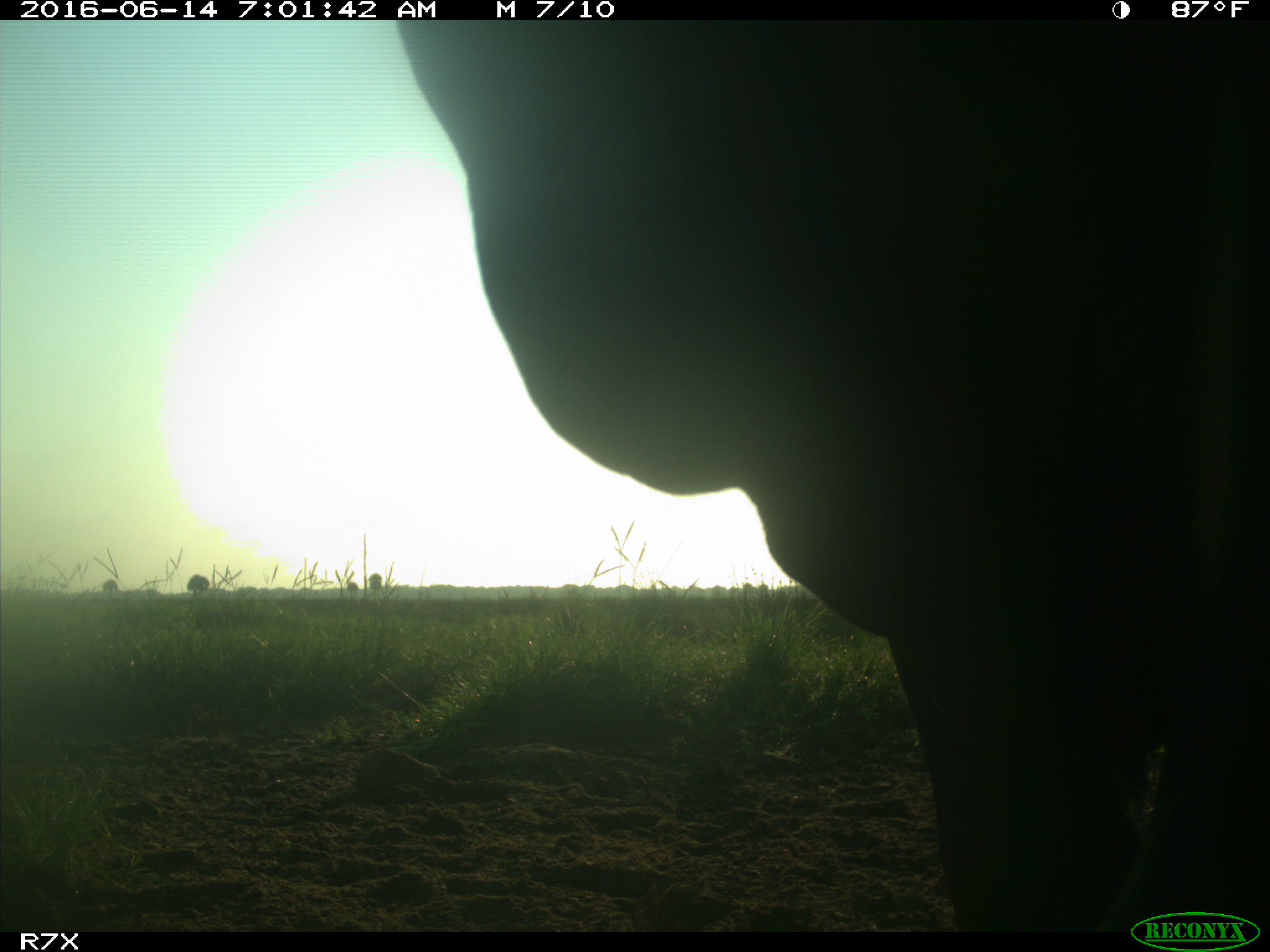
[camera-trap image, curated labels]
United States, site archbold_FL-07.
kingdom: Animalia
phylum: Chordata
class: Mammalia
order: Artiodactyla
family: Bovidae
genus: Bos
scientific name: Bos taurus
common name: domestic cow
Bos taurus (domestic cow).